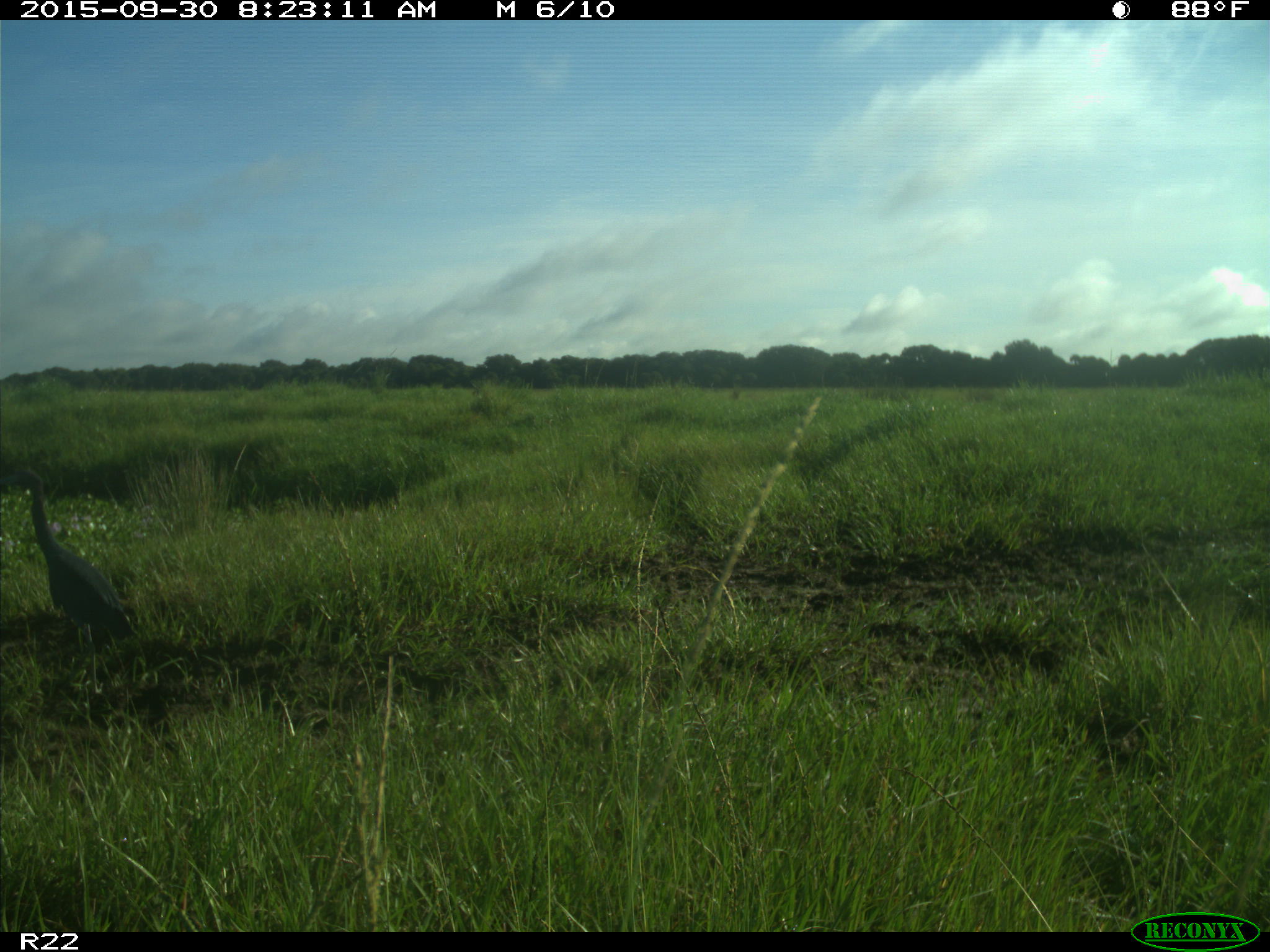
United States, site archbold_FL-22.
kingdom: Animalia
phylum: Chordata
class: Aves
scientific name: Aves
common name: birds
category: unidentified bird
Unidentified bird (birds) (Aves).